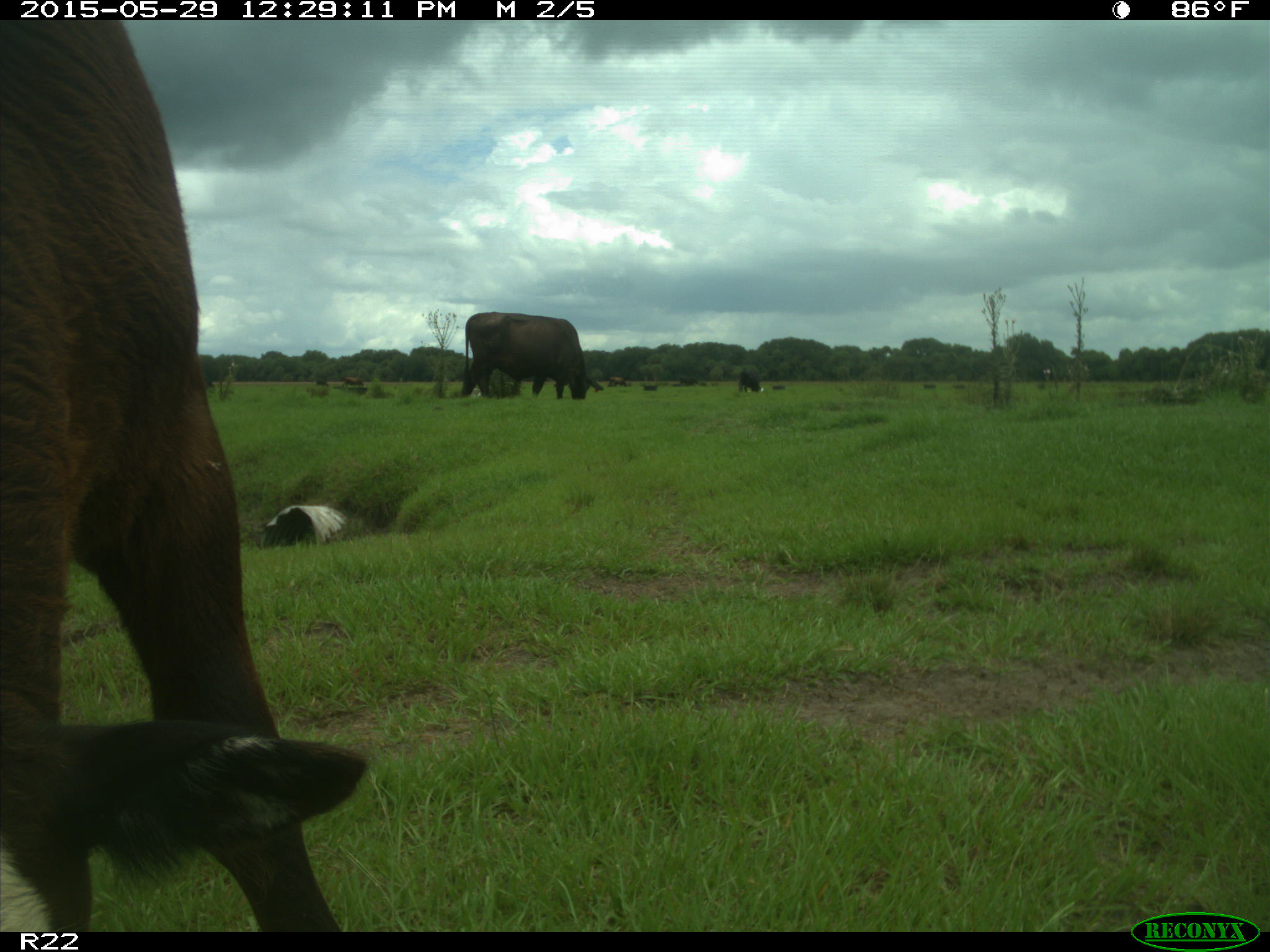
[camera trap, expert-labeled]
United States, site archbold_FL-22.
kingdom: Animalia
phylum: Chordata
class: Mammalia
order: Artiodactyla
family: Bovidae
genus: Bos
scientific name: Bos taurus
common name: domestic cow